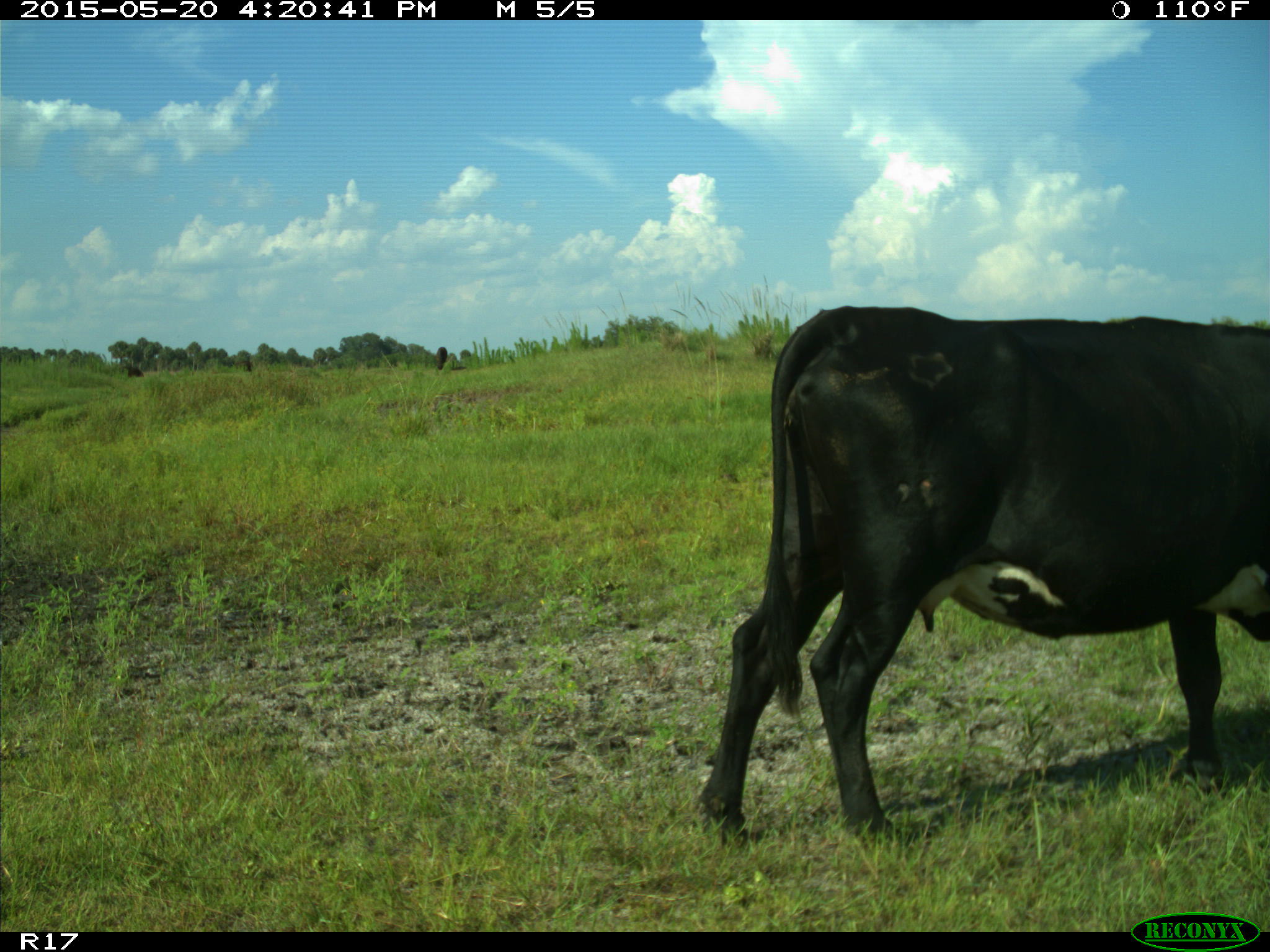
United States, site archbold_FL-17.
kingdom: Animalia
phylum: Chordata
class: Mammalia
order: Artiodactyla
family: Bovidae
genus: Bos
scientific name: Bos taurus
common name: domestic cow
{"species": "Bos taurus (domestic cow)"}